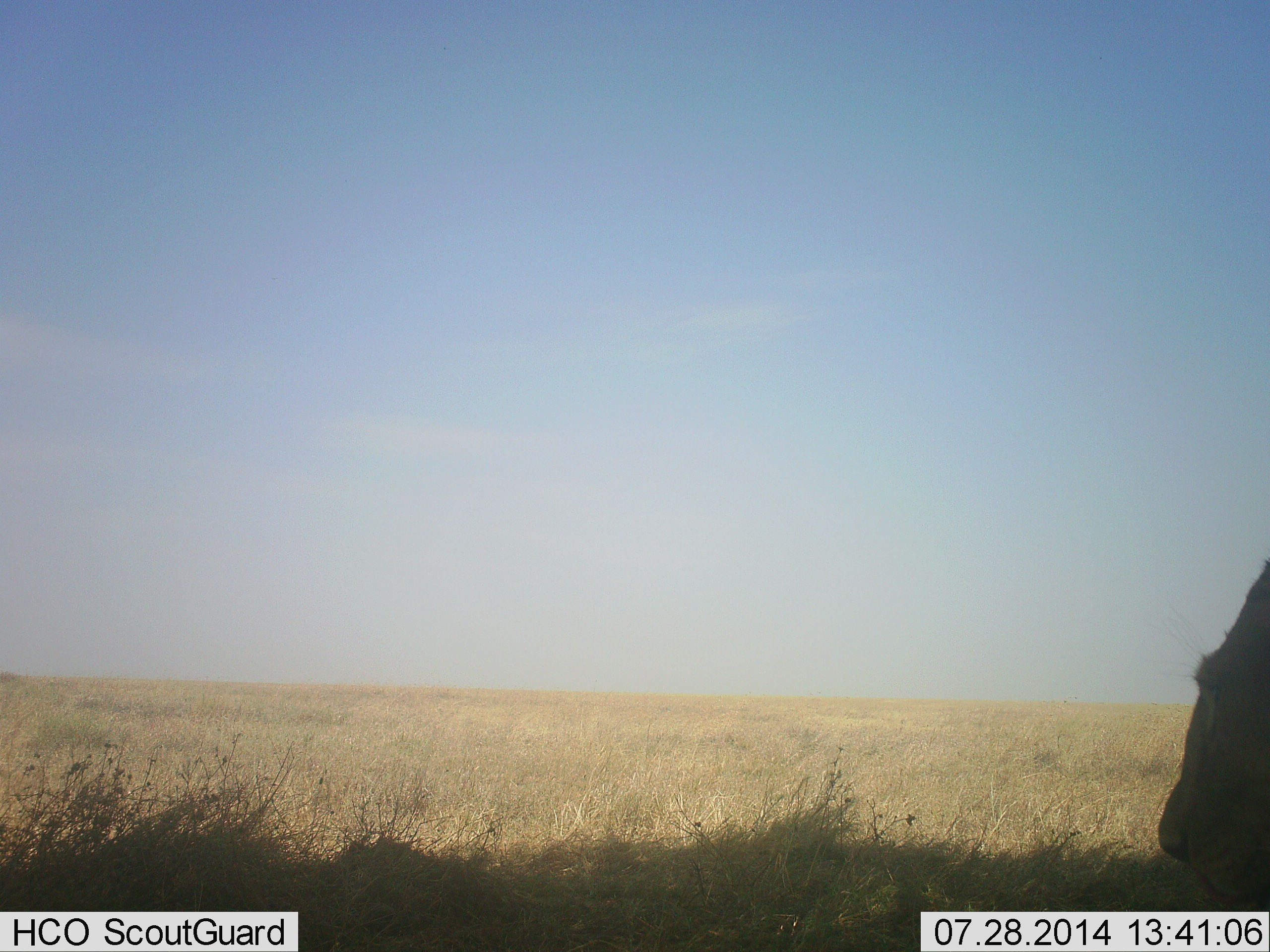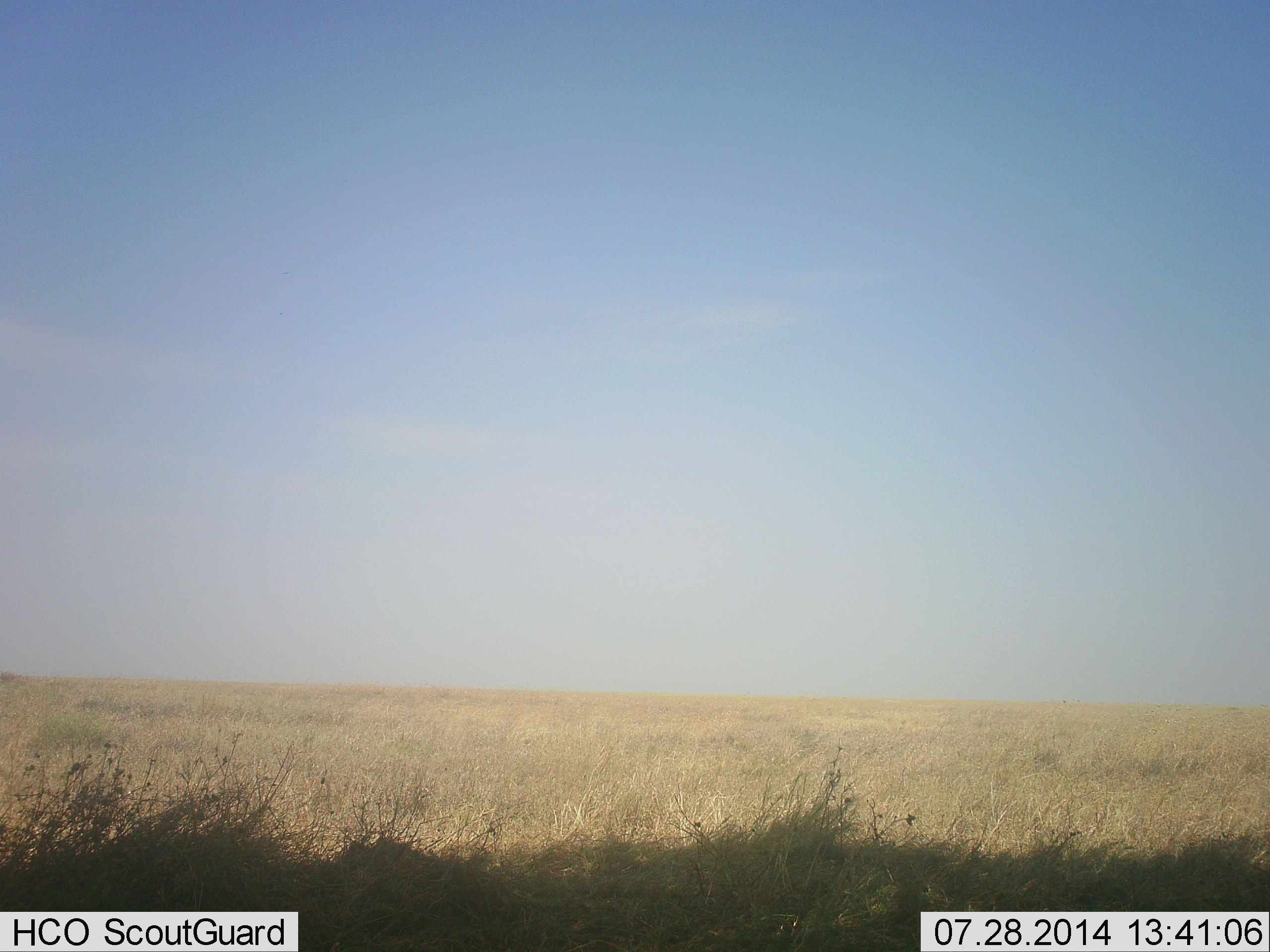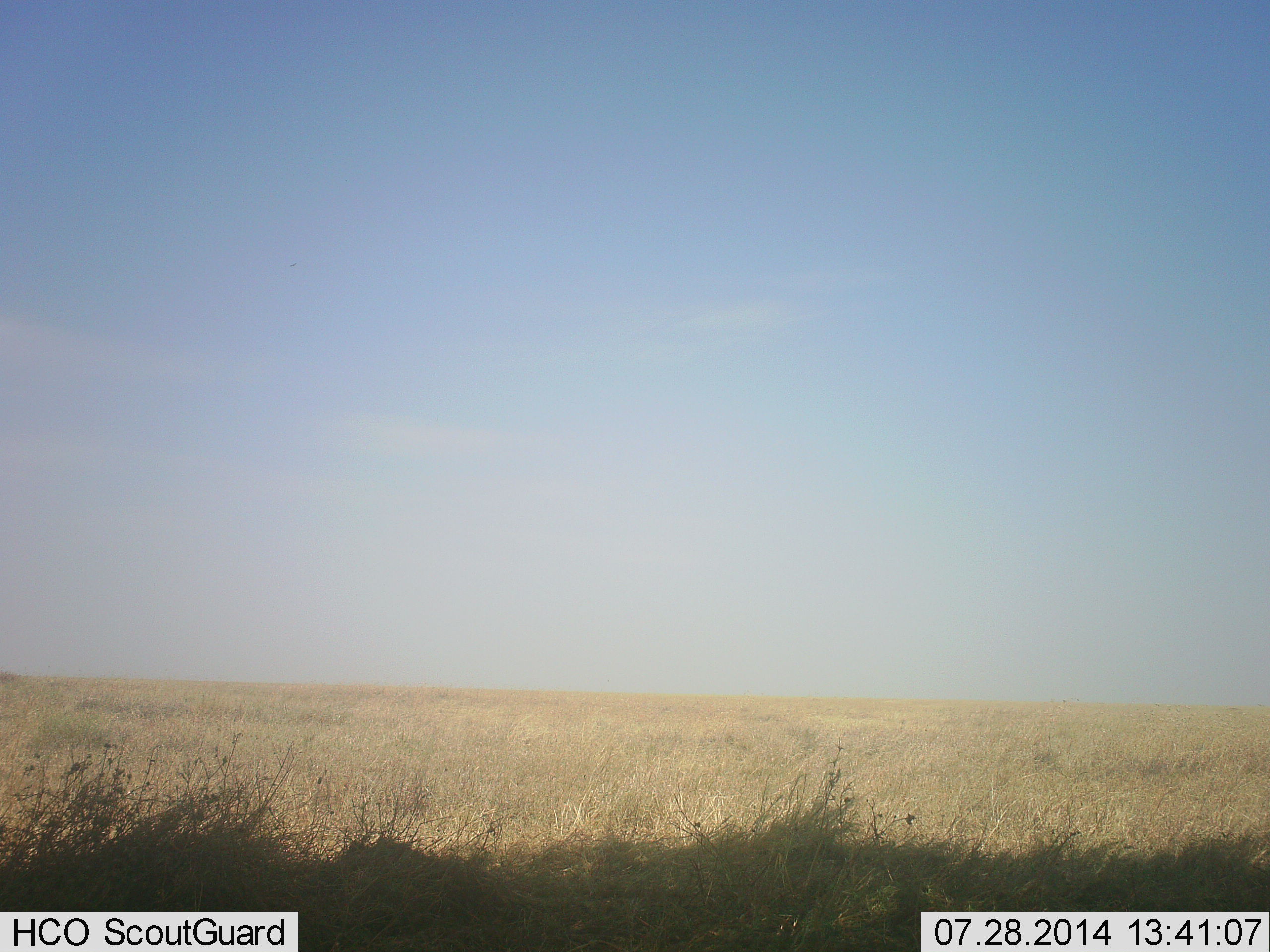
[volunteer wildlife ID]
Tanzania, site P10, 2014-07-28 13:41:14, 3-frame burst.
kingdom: Animalia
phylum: Chordata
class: Mammalia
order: Carnivora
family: Felidae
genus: Panthera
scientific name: Panthera leo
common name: lion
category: lionfemale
Lionfemale (lion) (Panthera leo), count 1. Behavior (volunteer vote fractions): standing 30%, resting 10%, moving 70%, interacting 0%. Young present (vote fraction): 0%. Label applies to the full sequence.